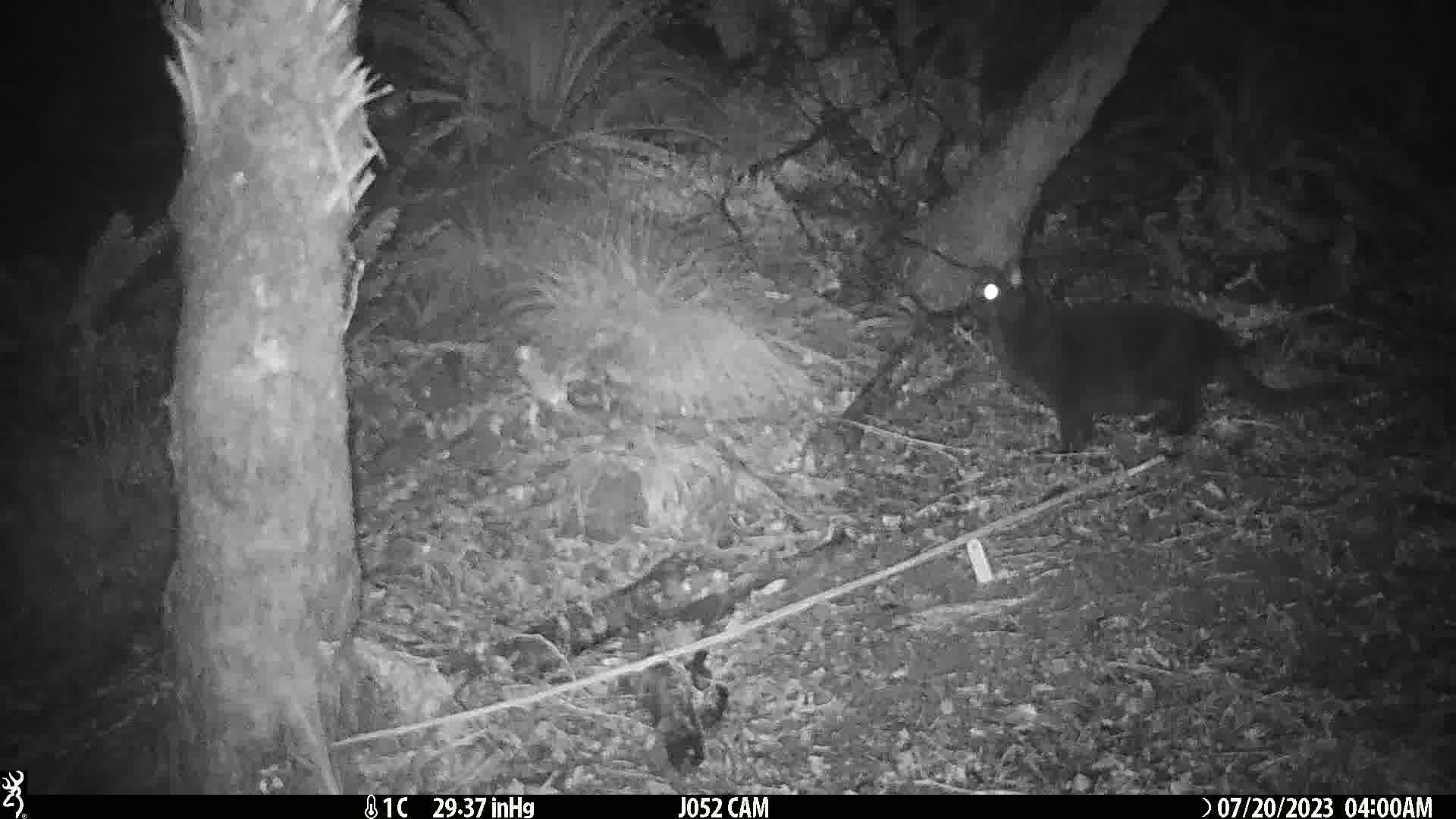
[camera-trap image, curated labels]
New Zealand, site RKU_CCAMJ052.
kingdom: Animalia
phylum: Chordata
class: Mammalia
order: Carnivora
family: Felidae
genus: Felis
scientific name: Felis catus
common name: domestic cat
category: cat